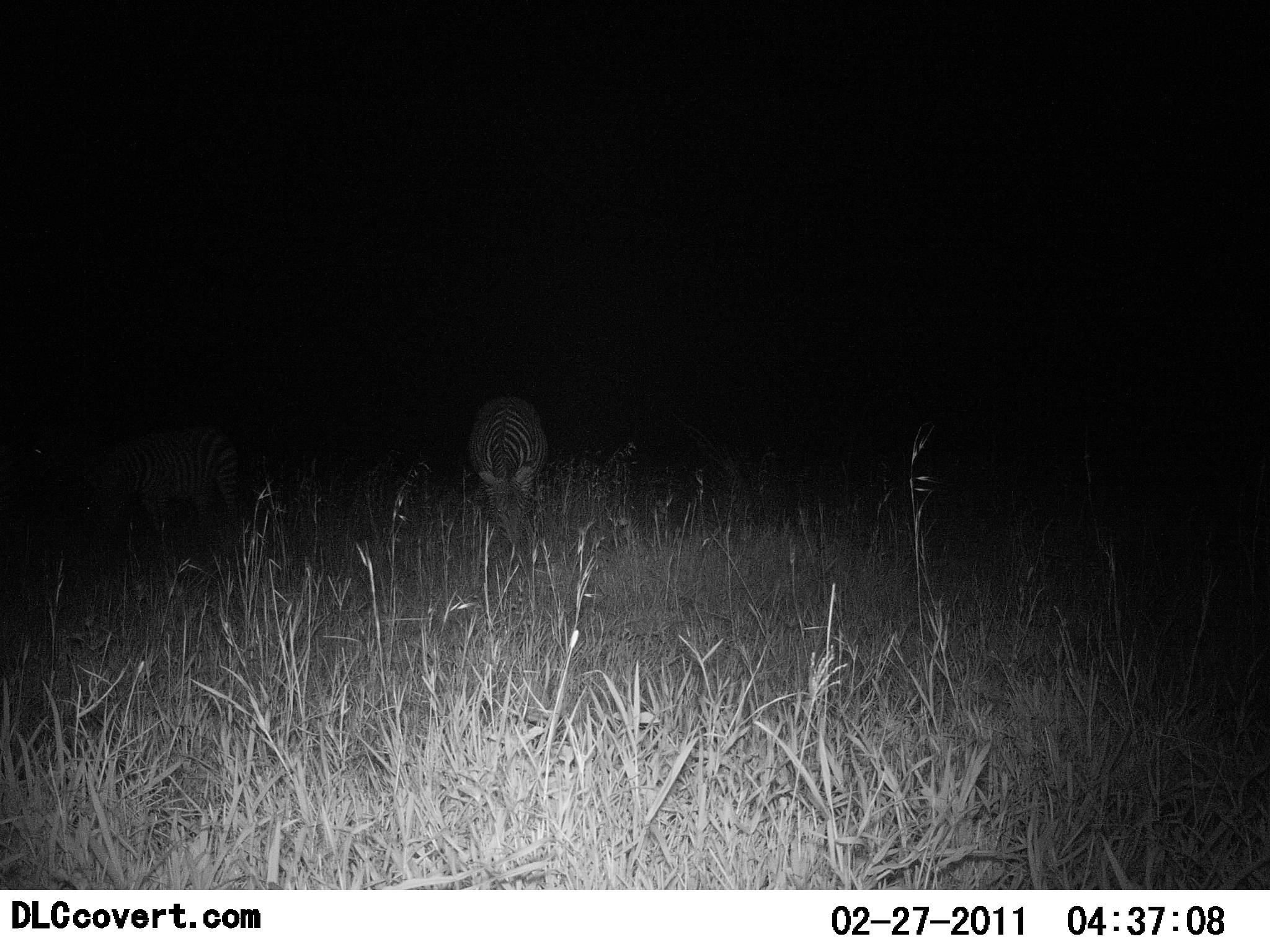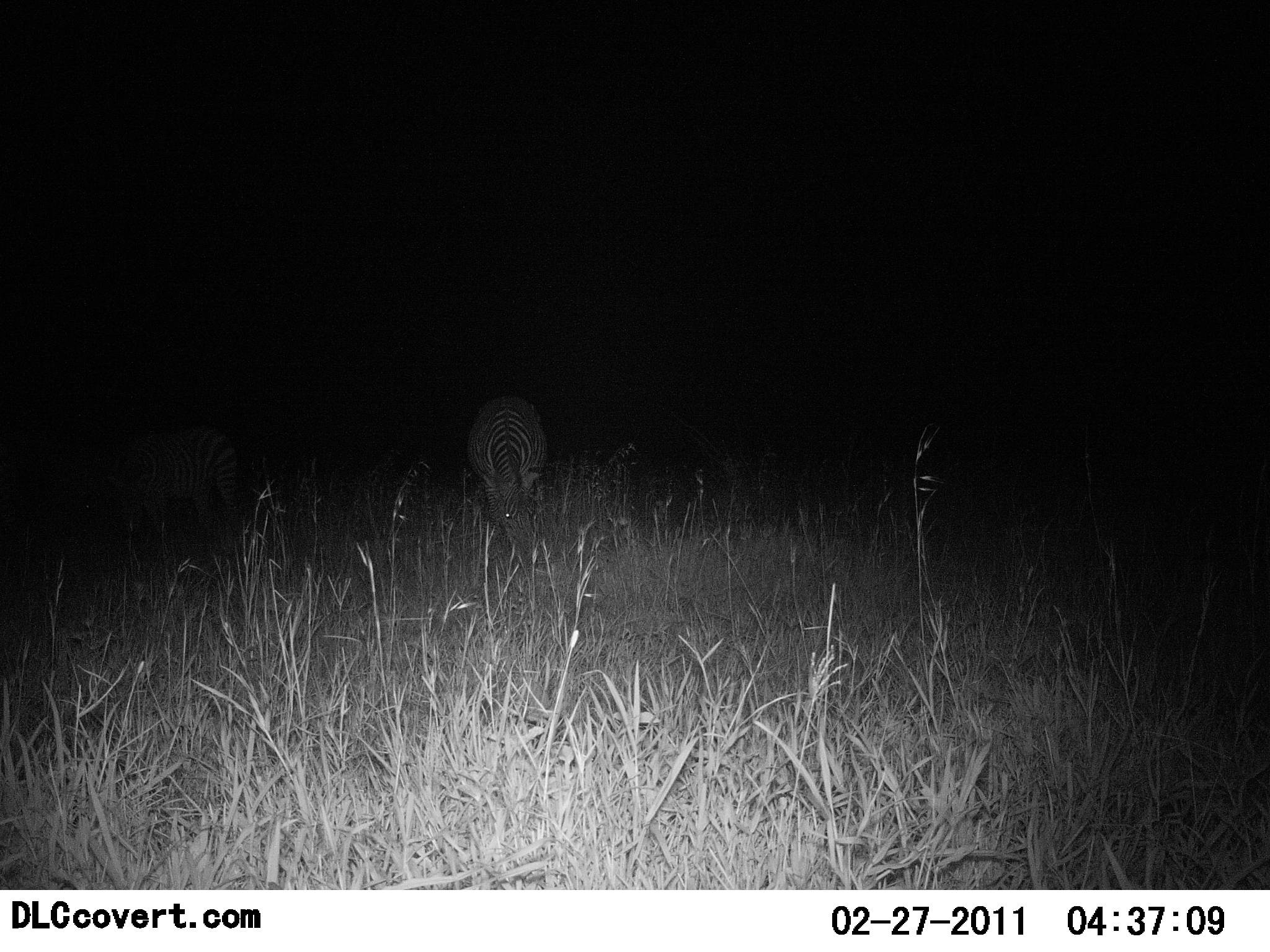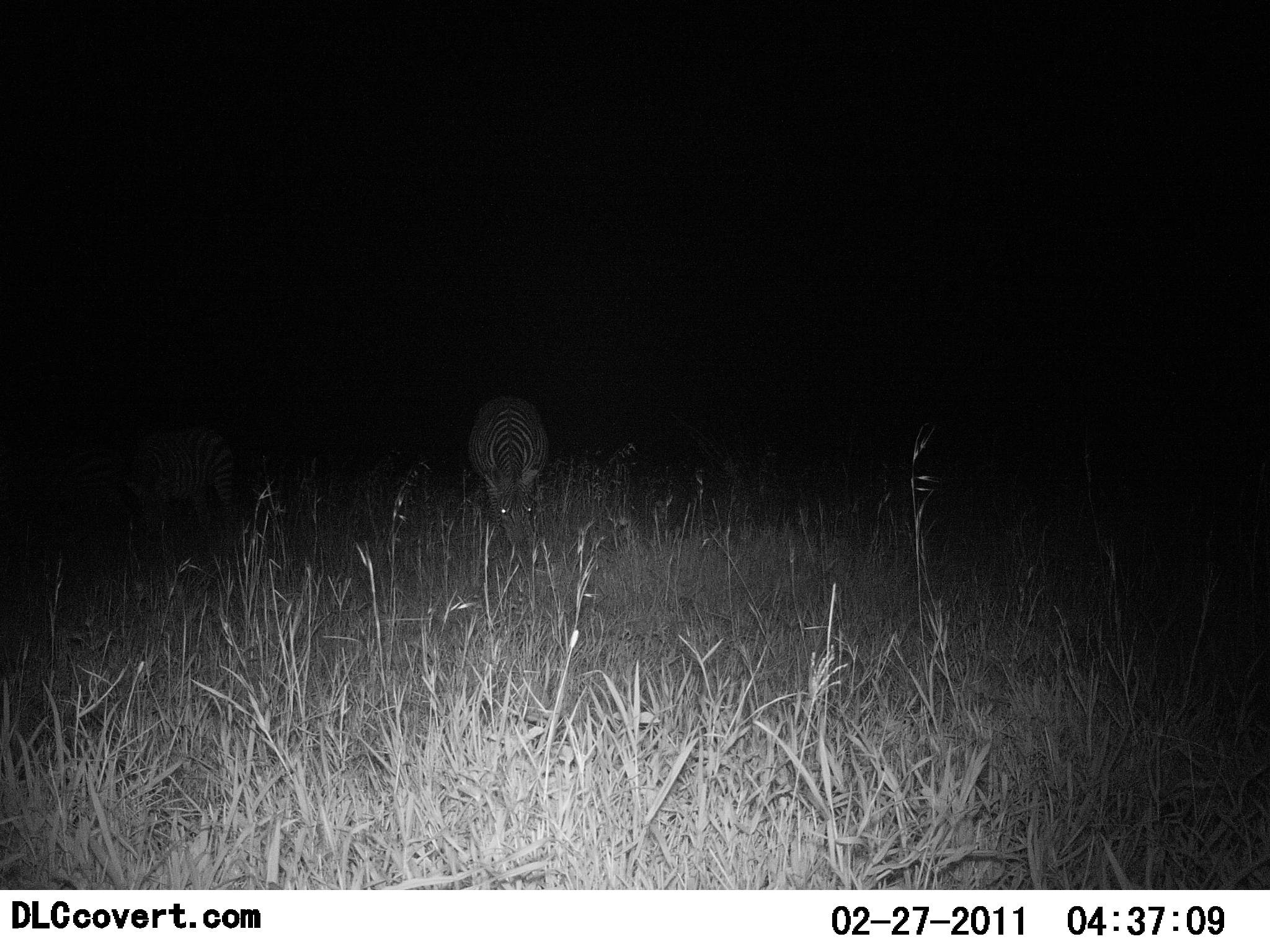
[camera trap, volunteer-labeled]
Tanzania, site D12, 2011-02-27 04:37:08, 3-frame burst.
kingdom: Animalia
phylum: Chordata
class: Mammalia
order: Perissodactyla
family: Equidae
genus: Equus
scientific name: Equus quagga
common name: plains zebra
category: zebra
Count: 2.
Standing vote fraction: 8%.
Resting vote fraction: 8%.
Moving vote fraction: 8%.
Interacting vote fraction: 0%.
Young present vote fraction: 0%.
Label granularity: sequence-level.